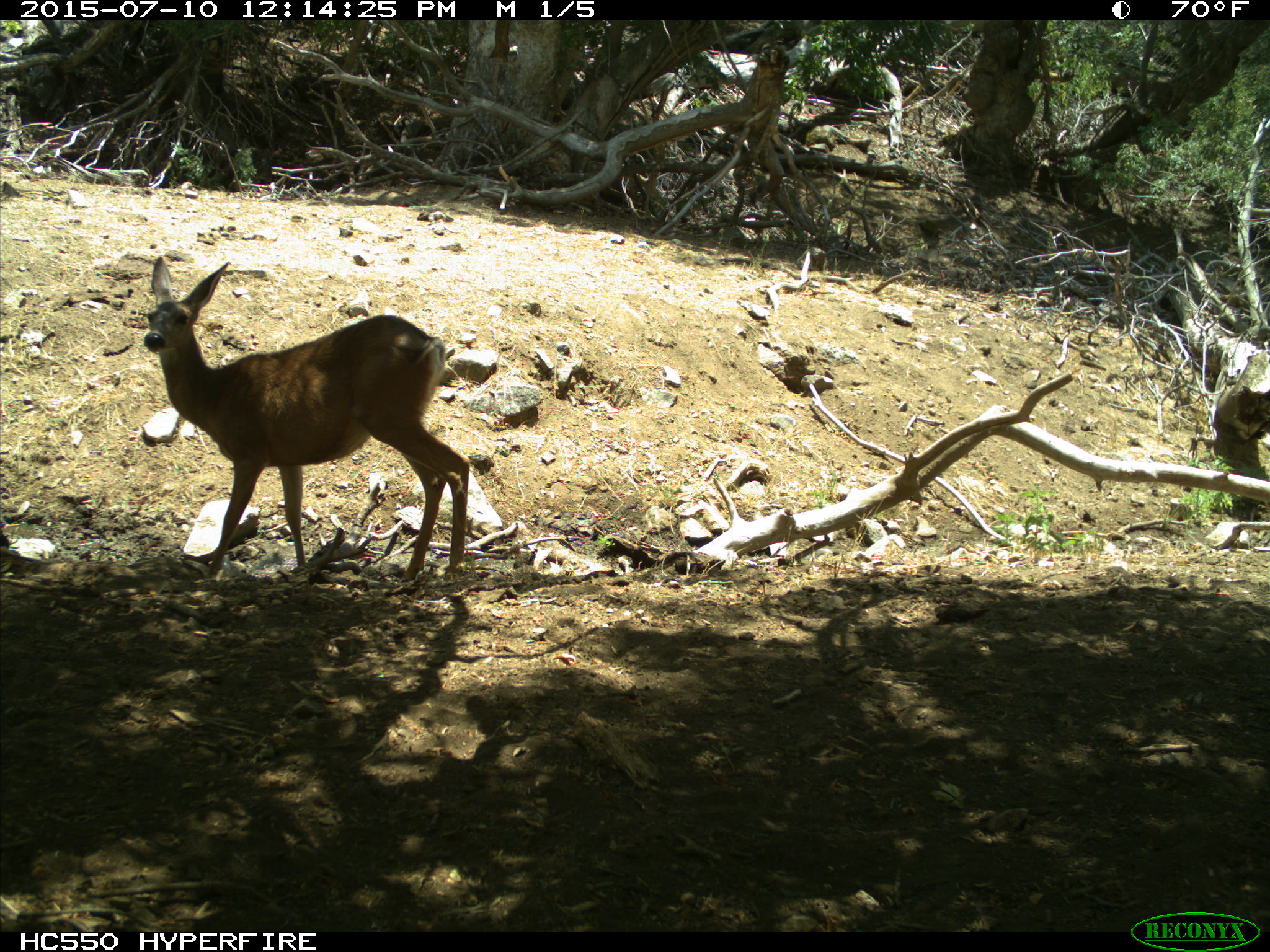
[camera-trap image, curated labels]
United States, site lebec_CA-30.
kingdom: Animalia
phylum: Chordata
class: Mammalia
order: Artiodactyla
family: Cervidae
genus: Odocoileus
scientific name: Odocoileus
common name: deer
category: unidentified deer